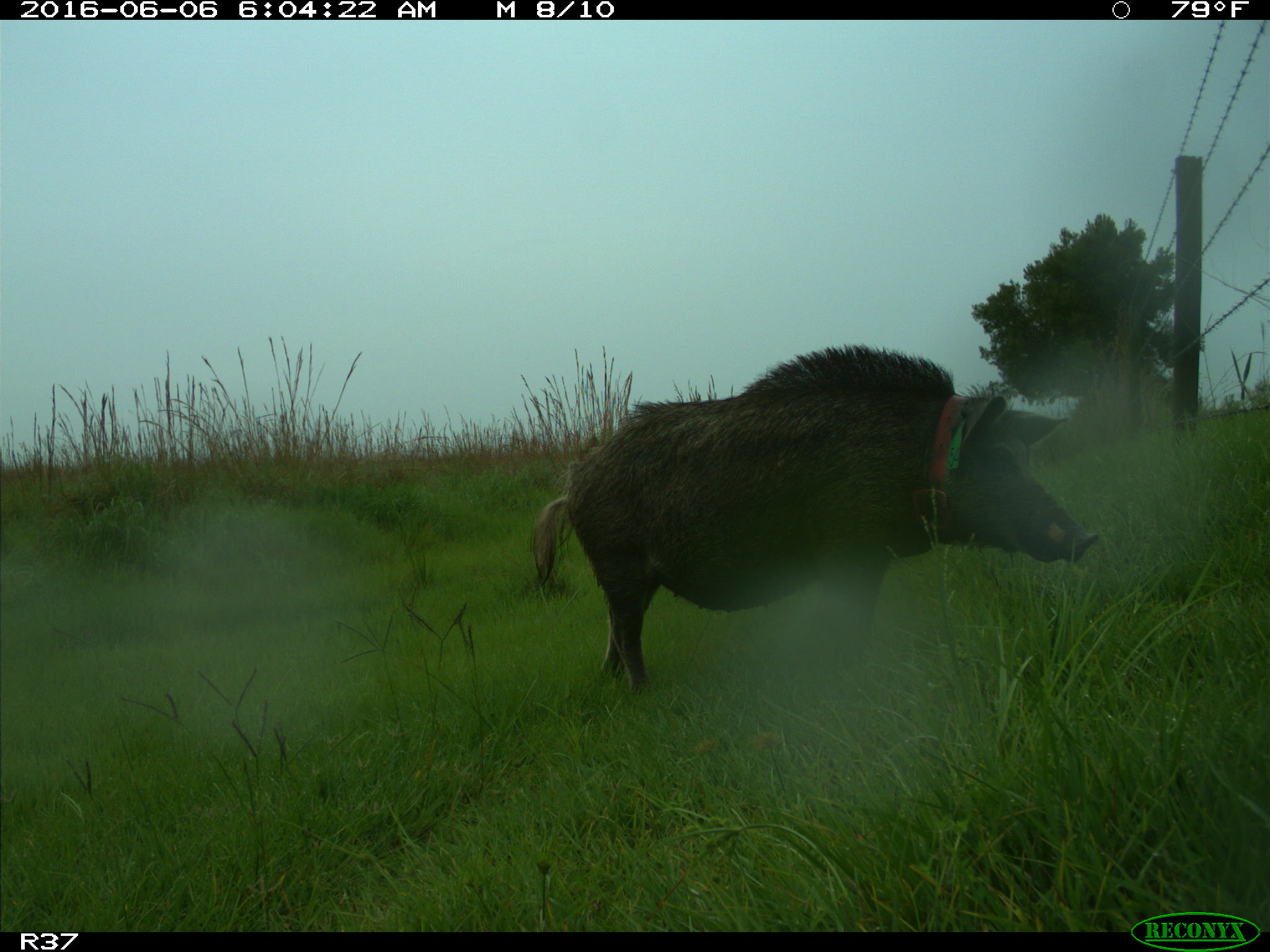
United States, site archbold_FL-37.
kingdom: Animalia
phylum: Chordata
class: Mammalia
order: Artiodactyla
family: Suidae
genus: Sus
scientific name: Sus scrofa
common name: wild boar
Sus scrofa (wild boar).